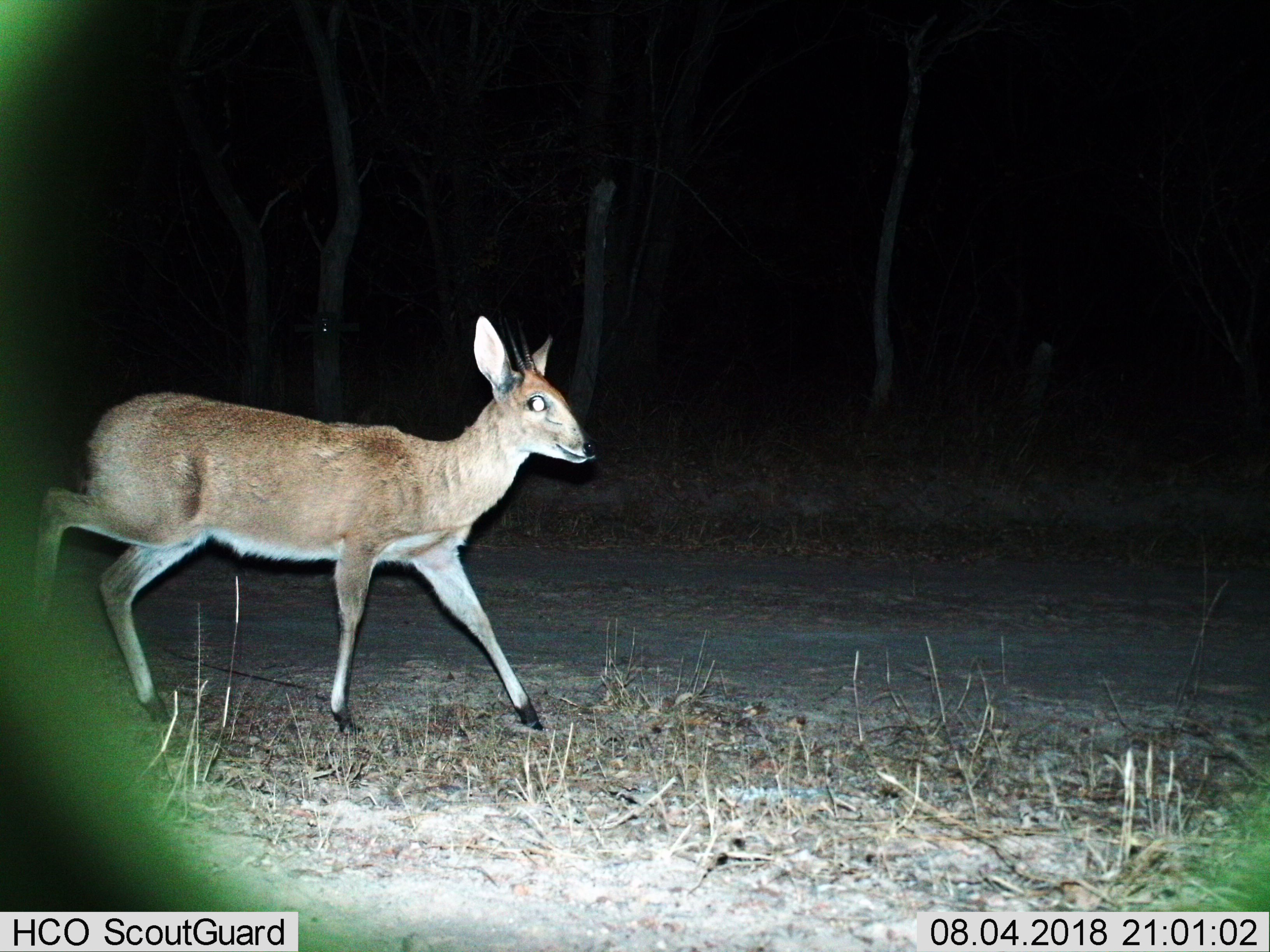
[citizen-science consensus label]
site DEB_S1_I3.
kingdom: Animalia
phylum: Chordata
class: Mammalia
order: Artiodactyla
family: Bovidae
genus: Sylvicapra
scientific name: Sylvicapra grimmia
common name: common duiker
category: duikercommongrey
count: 1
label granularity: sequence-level